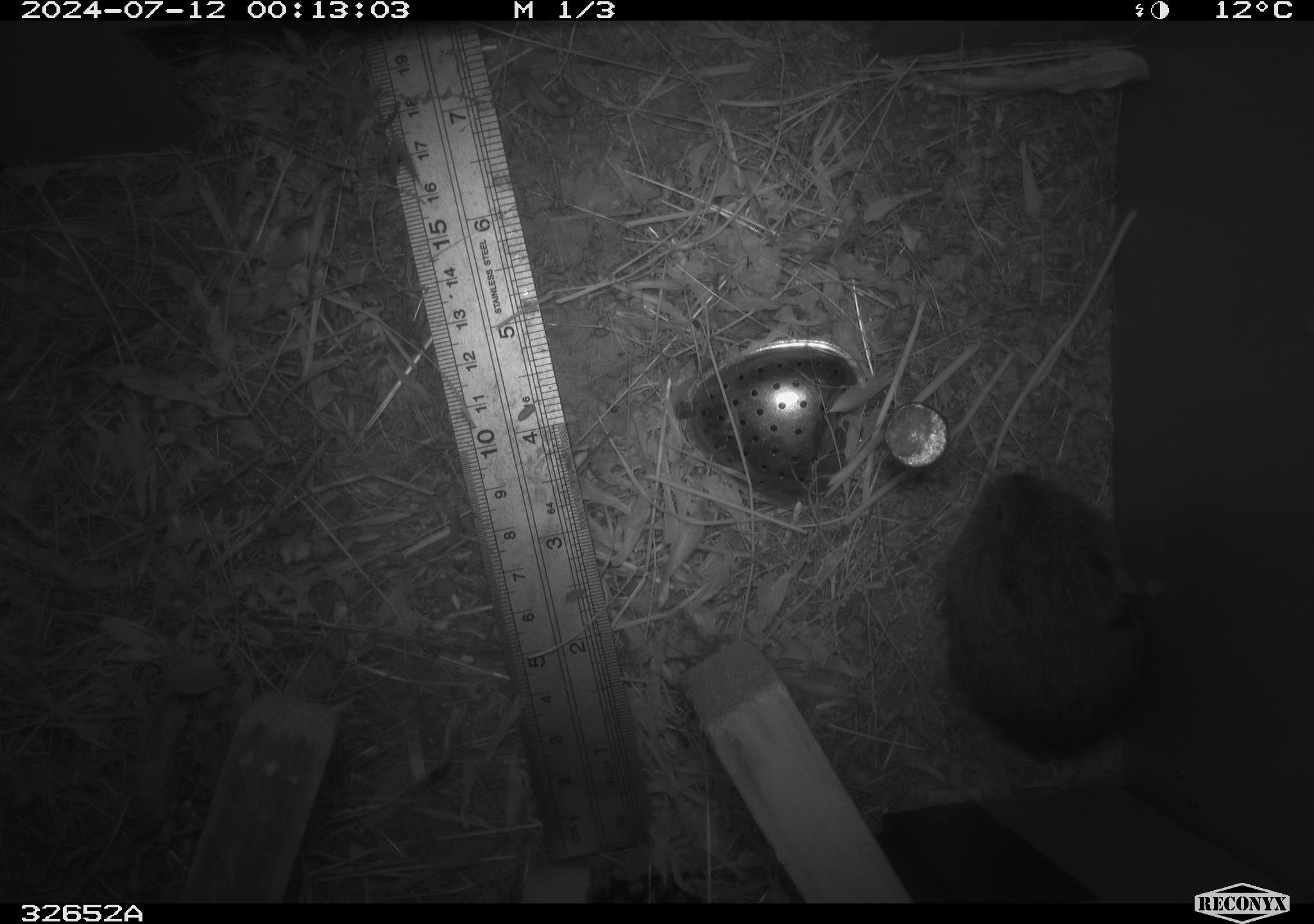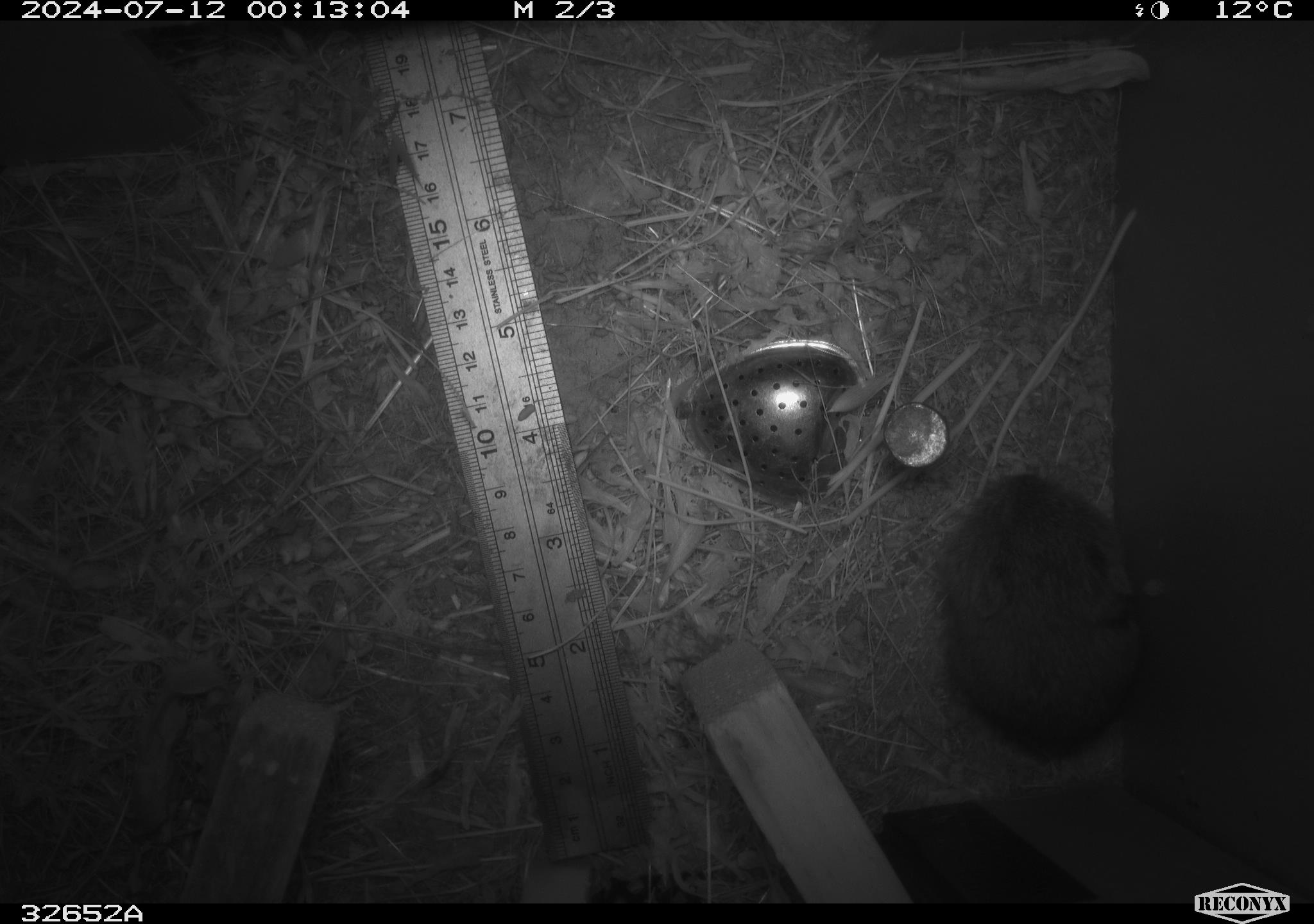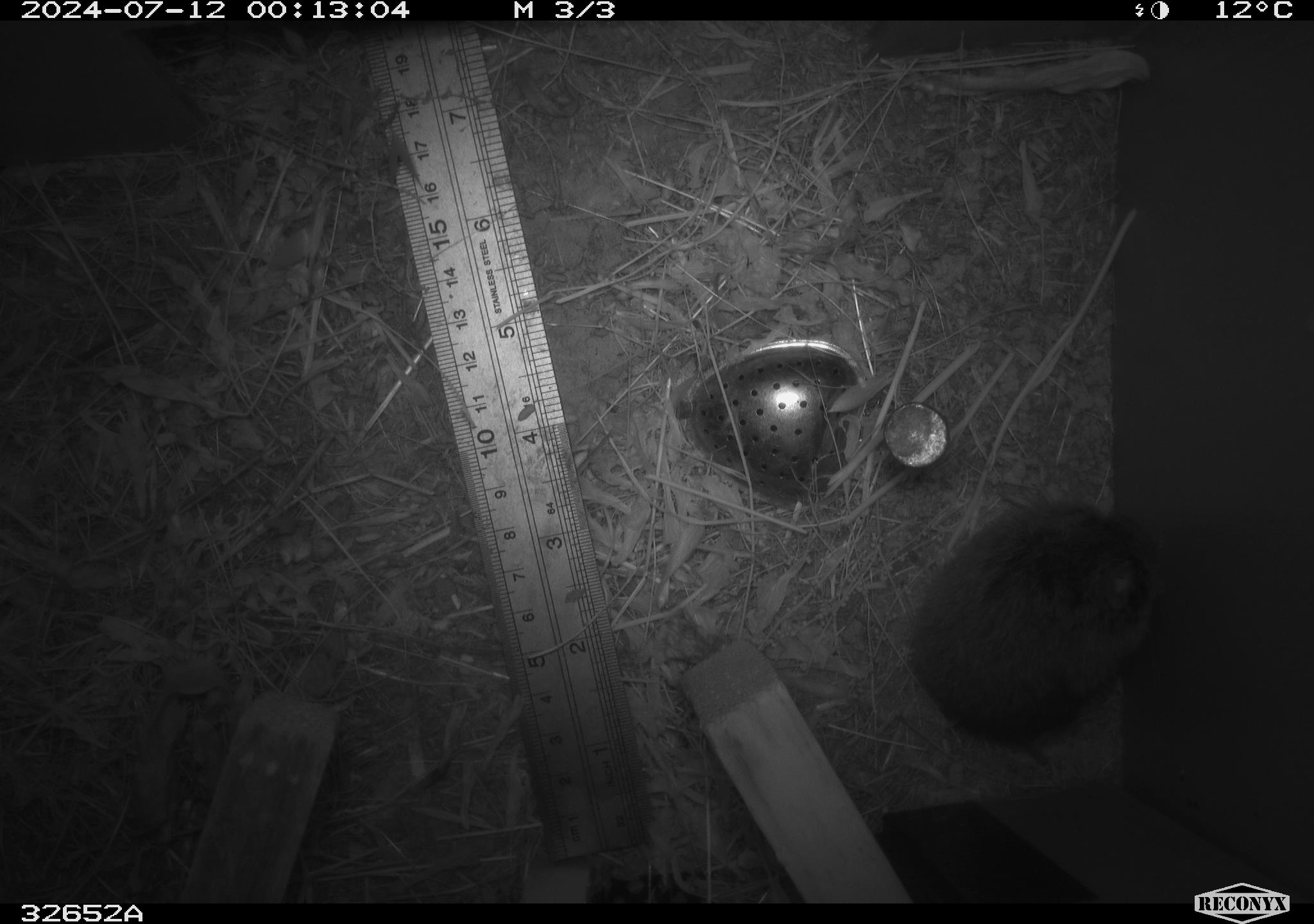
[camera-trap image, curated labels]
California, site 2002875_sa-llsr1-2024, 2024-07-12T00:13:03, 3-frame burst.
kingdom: Animalia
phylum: Chordata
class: Mammalia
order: Rodentia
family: Cricetidae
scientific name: Arvicolinae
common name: voles, lemmings, and muskrats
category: arvicolinae subfamily